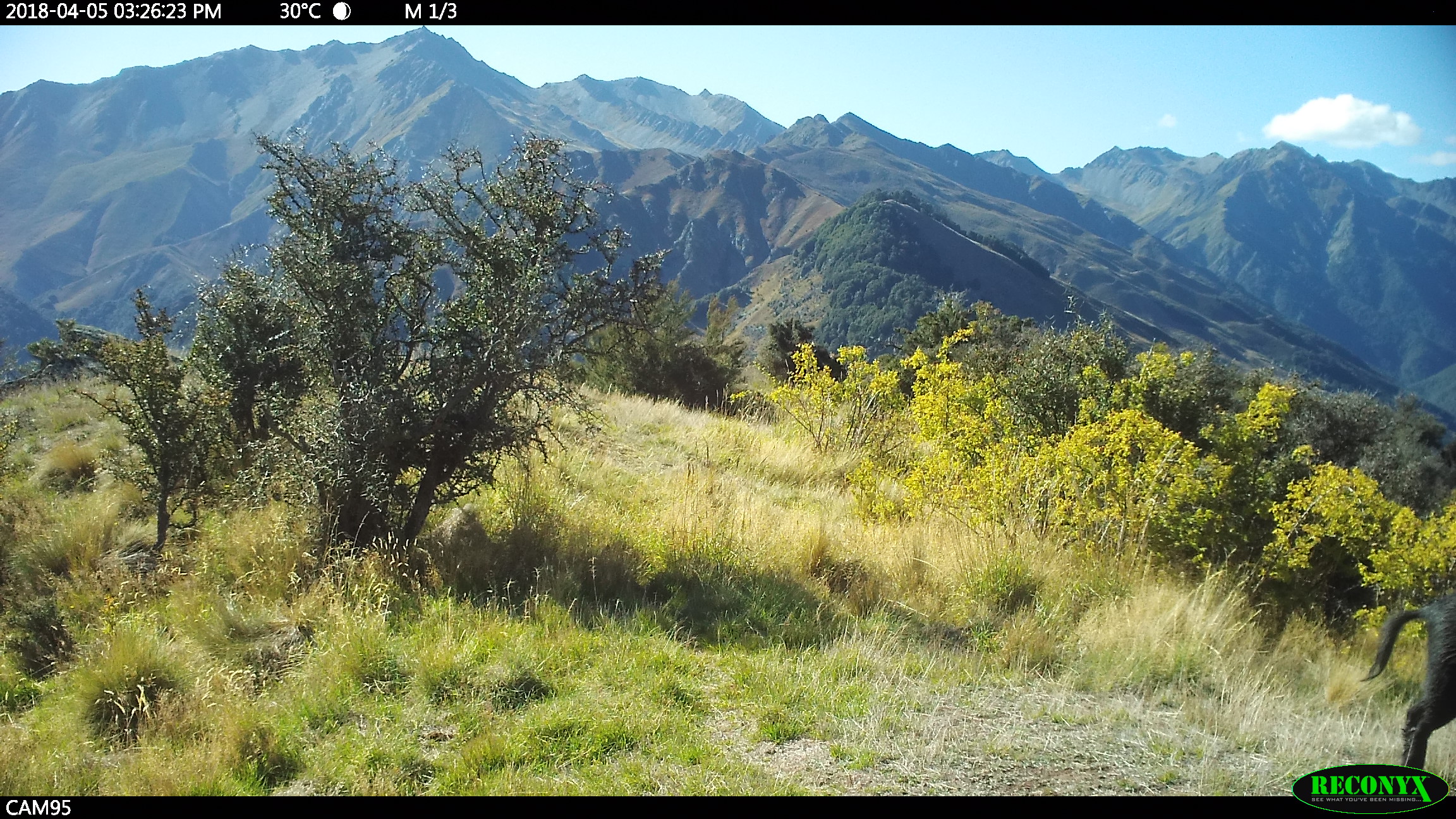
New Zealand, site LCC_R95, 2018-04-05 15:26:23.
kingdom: Animalia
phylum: Chordata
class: Mammalia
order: Artiodactyla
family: Suidae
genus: Sus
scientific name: Sus scrofa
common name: pig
Pig (Sus scrofa).